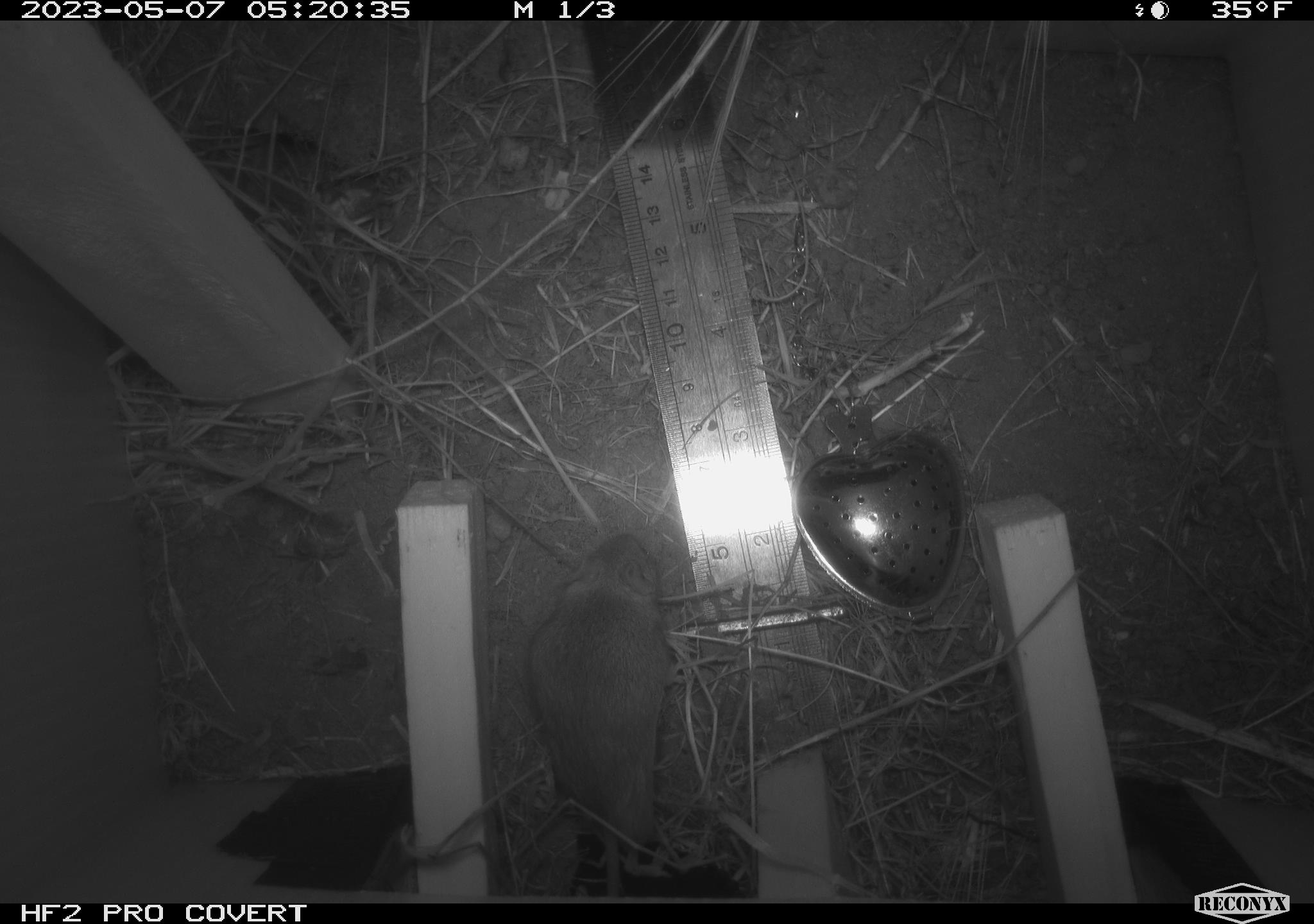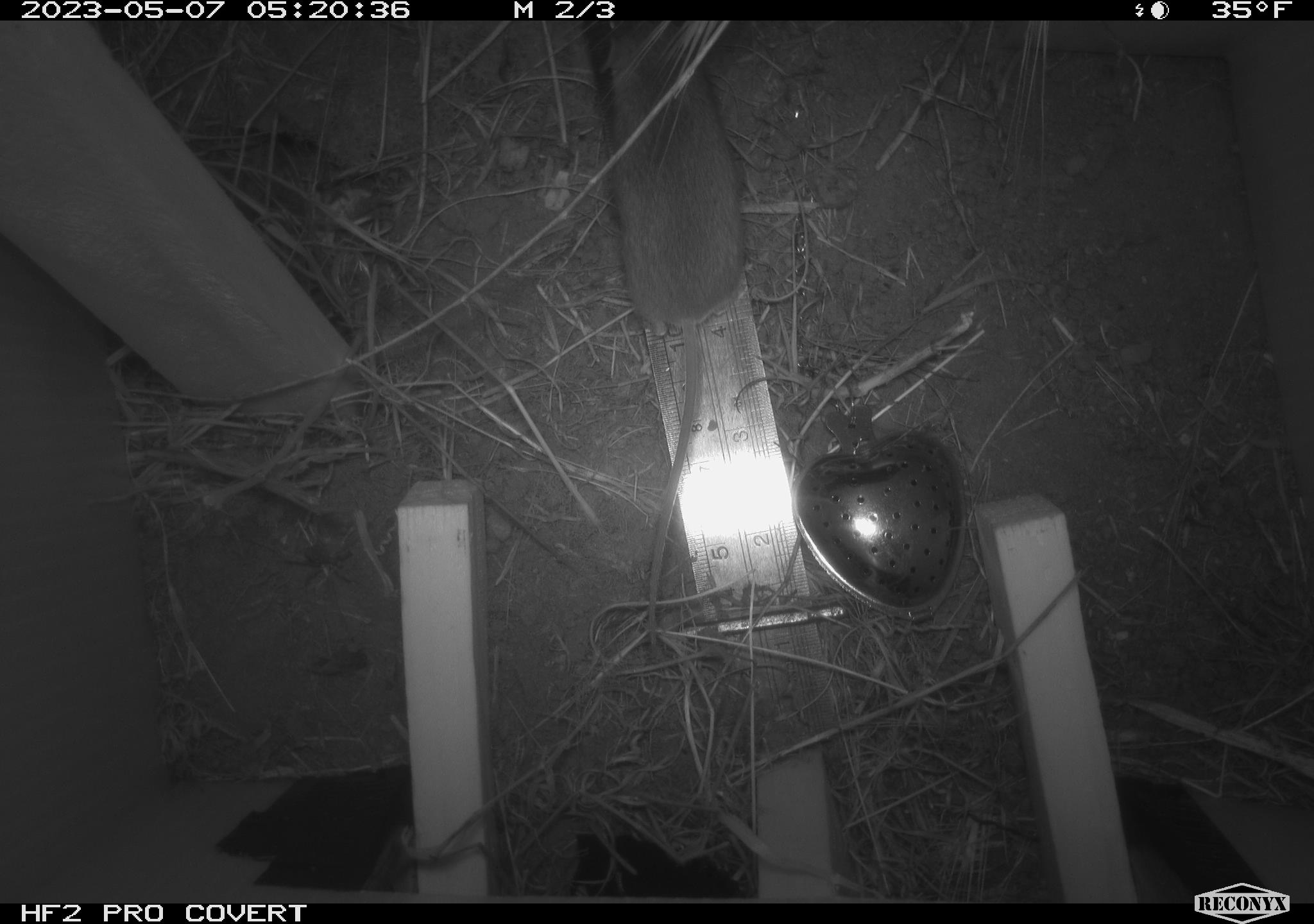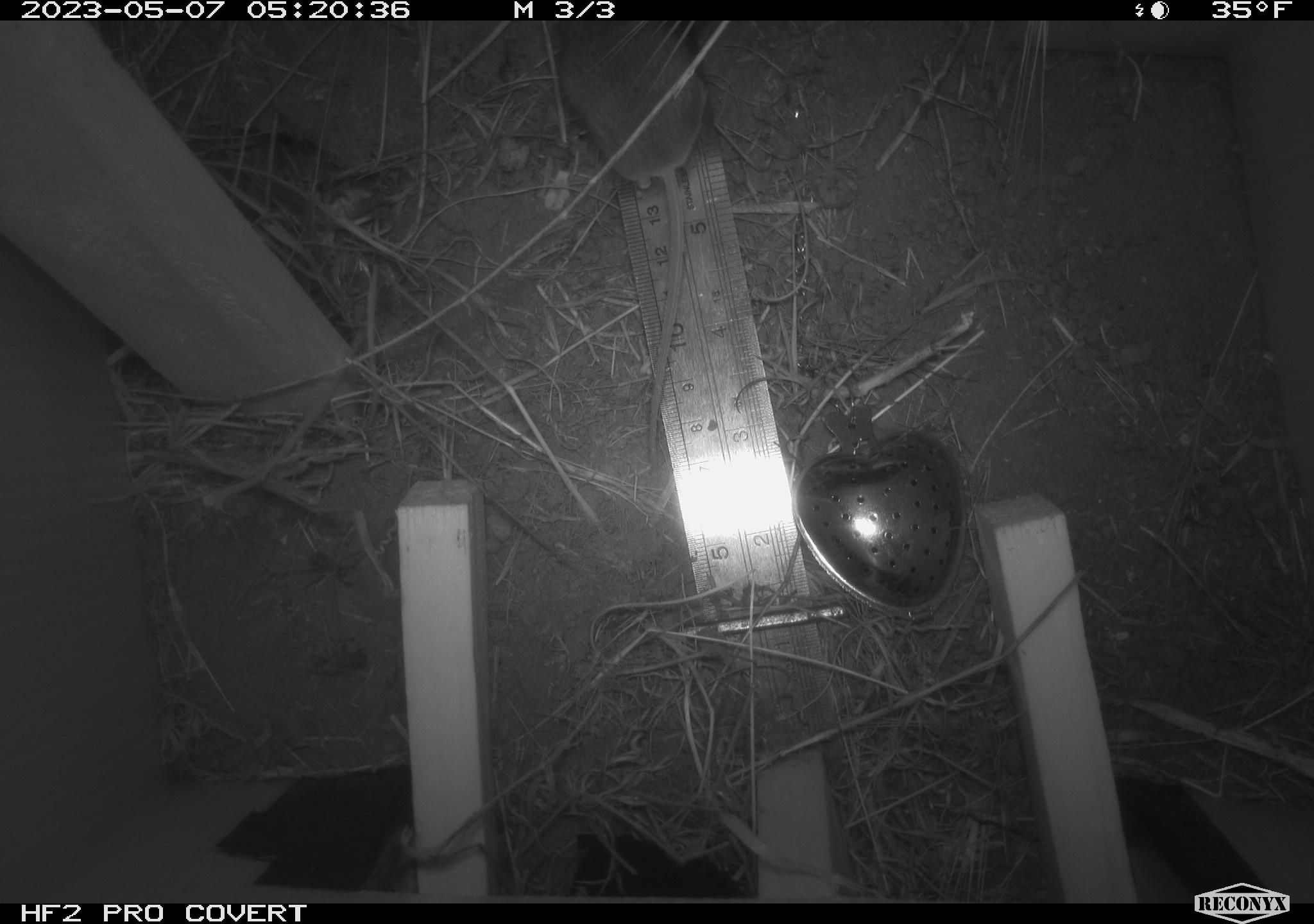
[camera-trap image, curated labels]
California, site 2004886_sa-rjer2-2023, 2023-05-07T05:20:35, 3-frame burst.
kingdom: Animalia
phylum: Chordata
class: Mammalia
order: Rodentia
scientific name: Rodentia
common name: mouse species